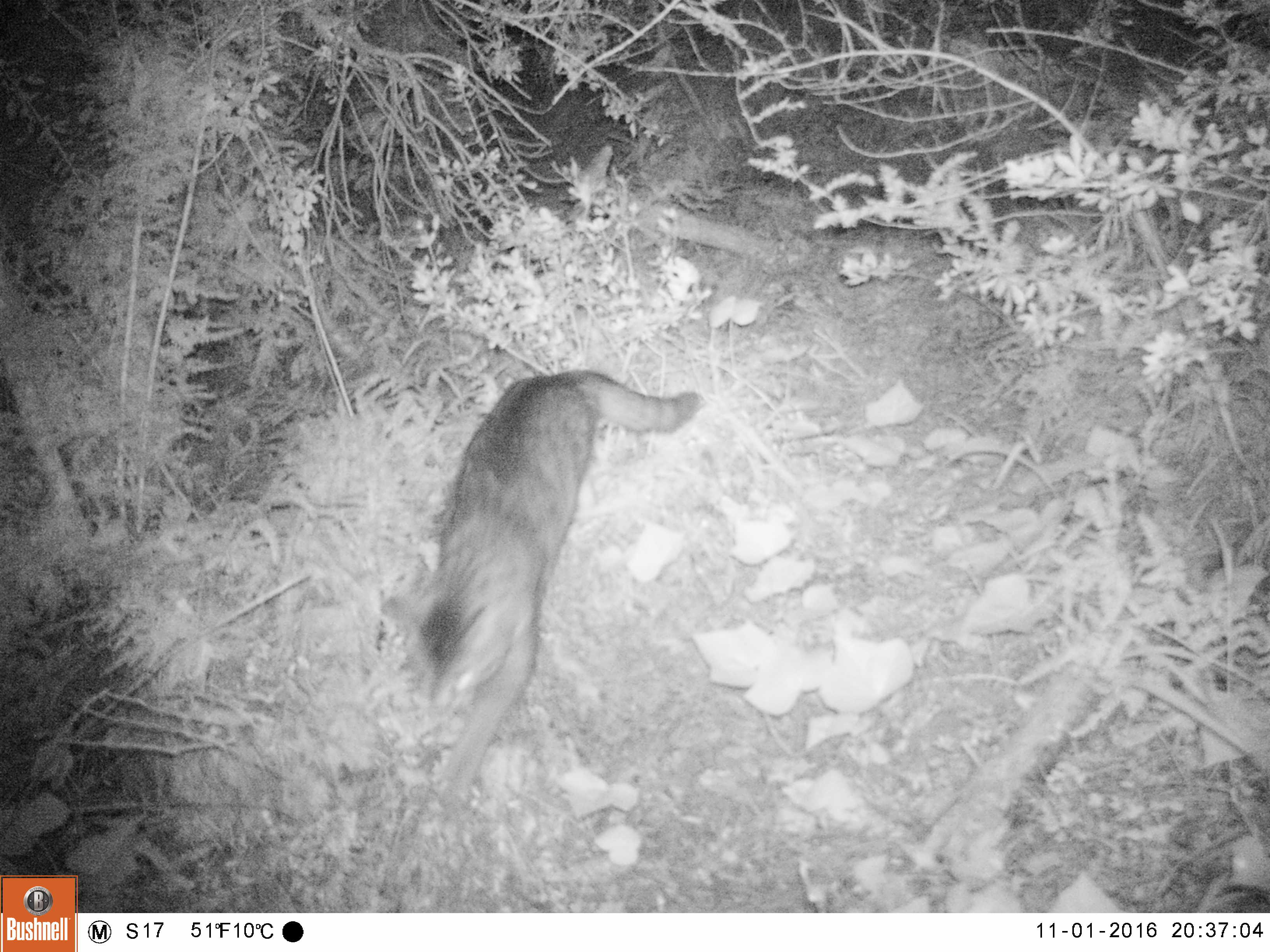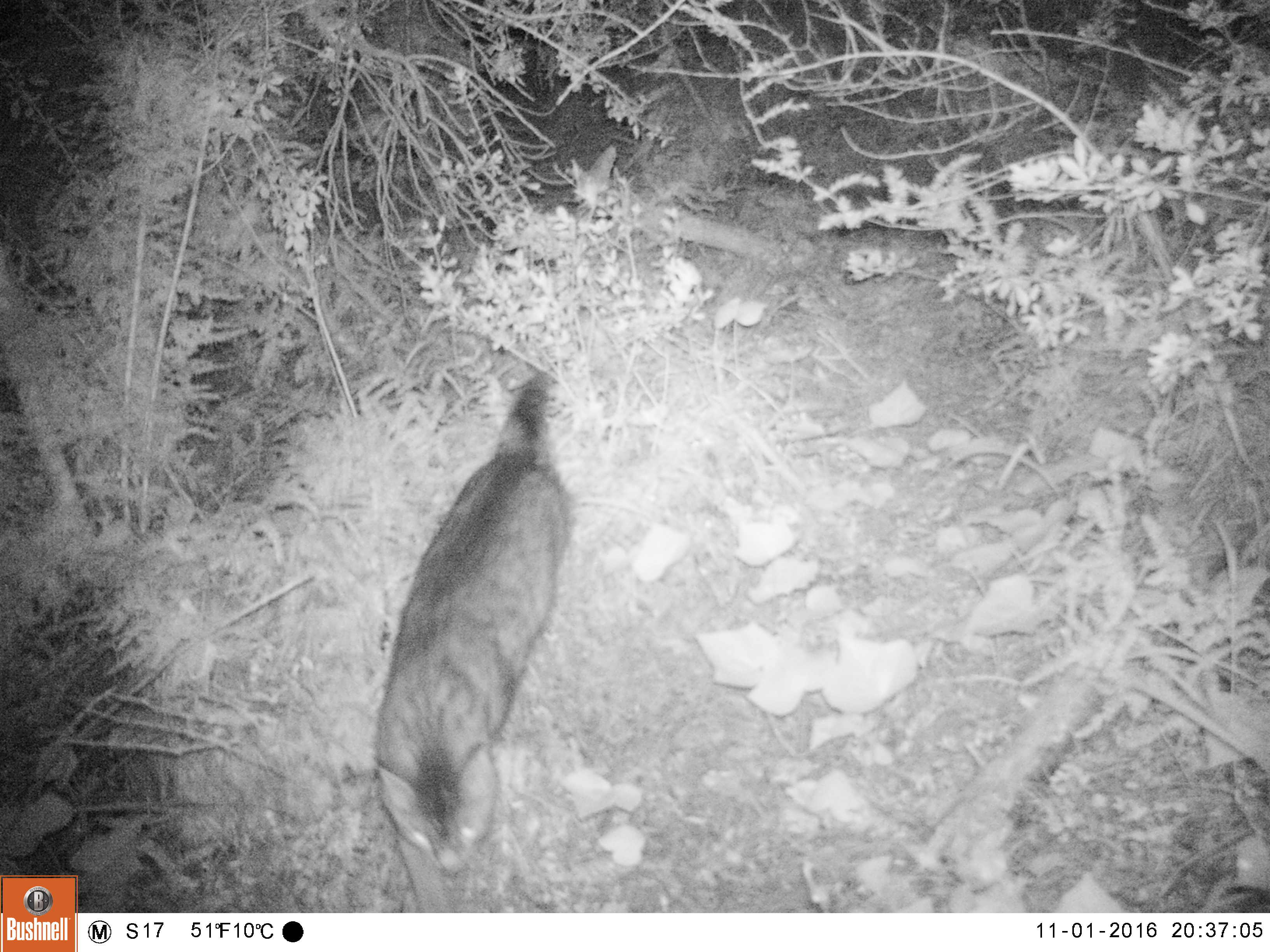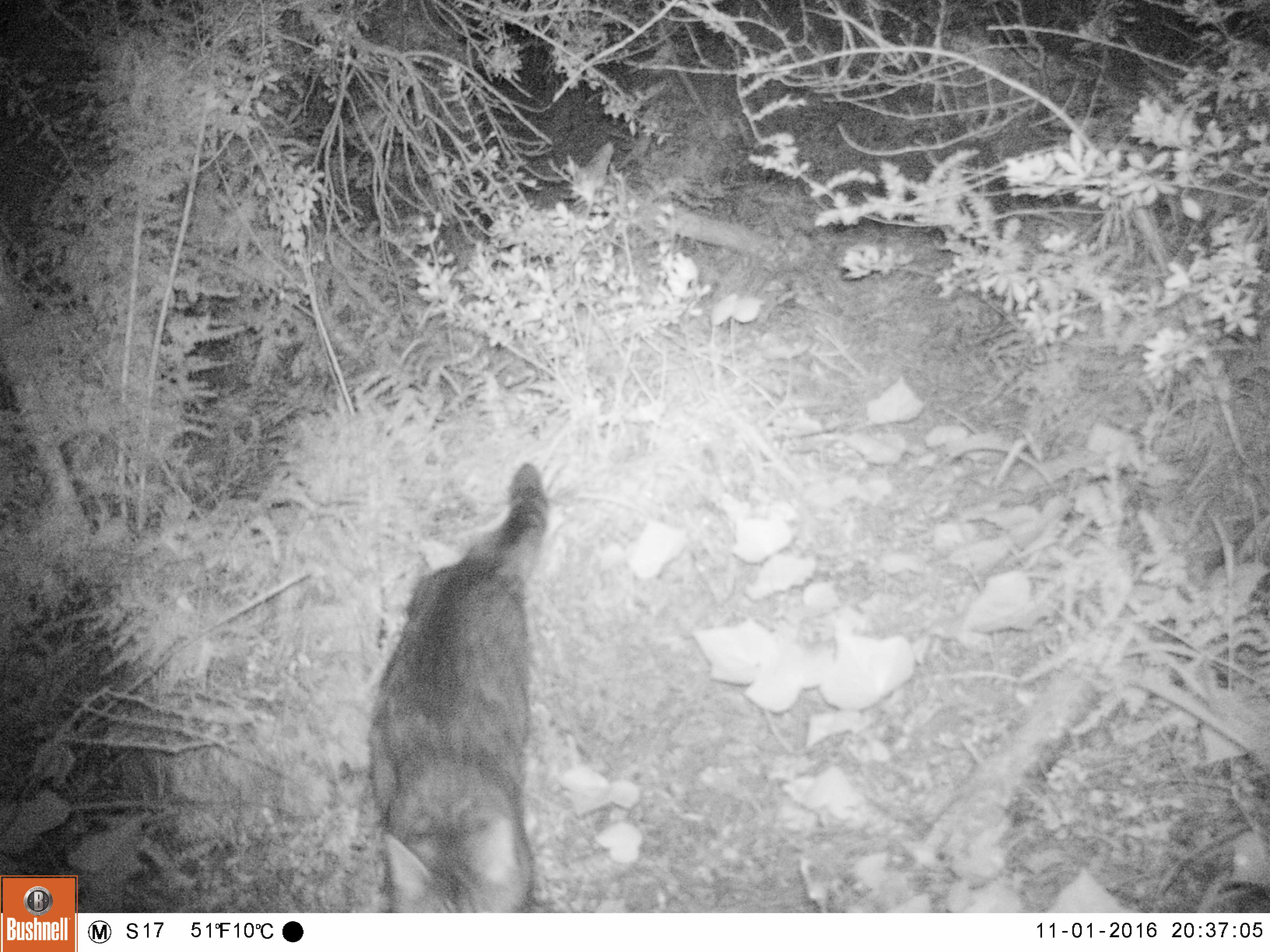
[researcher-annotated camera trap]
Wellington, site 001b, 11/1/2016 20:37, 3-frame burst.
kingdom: Animalia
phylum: Chordata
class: Mammalia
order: Carnivora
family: Felidae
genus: Felis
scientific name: Felis catus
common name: cat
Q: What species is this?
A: Cat (Felis catus).